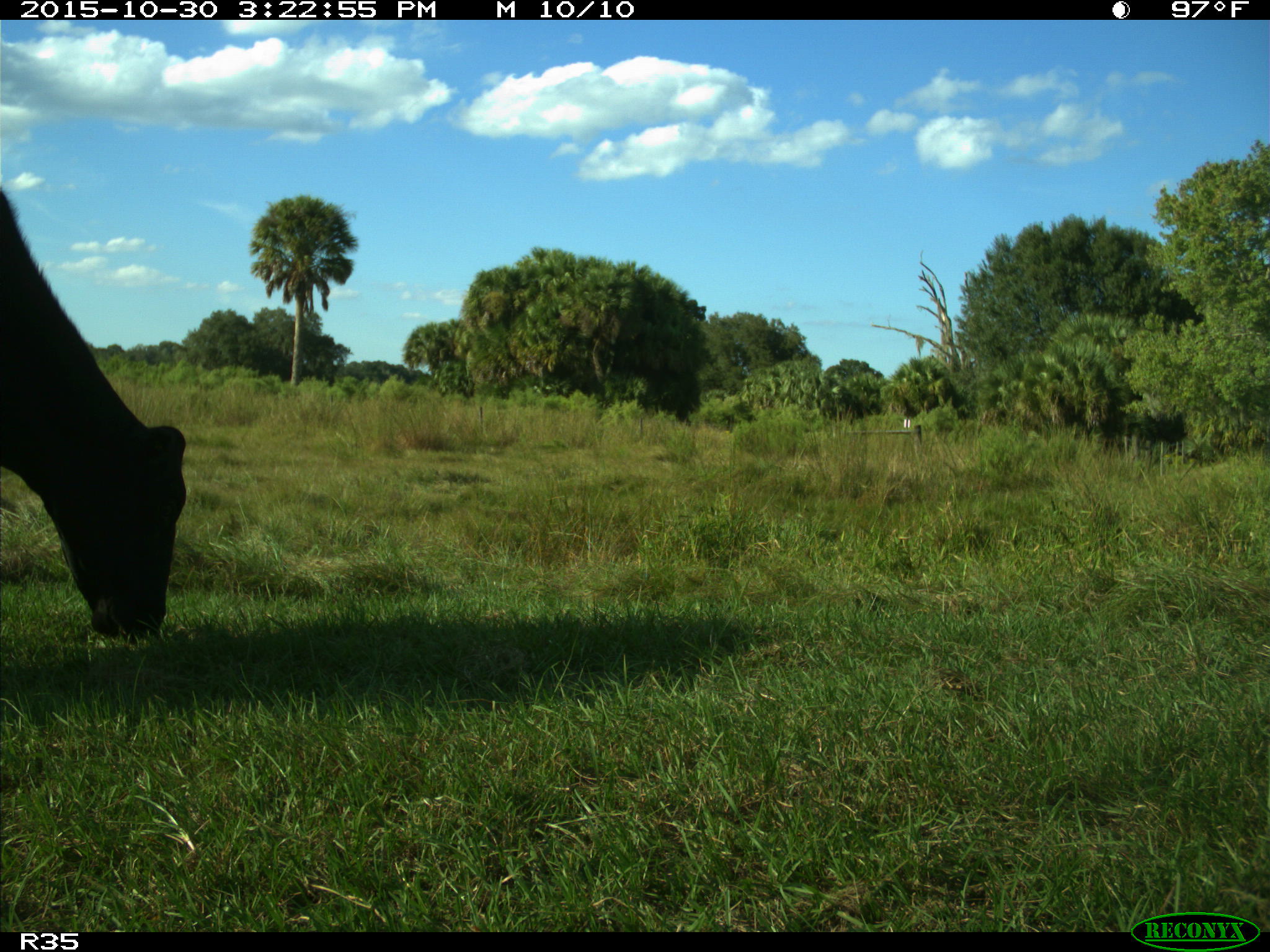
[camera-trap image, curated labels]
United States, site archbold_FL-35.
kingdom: Animalia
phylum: Chordata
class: Mammalia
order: Artiodactyla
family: Bovidae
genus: Bos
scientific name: Bos taurus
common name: domestic cow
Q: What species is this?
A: Bos taurus (domestic cow).